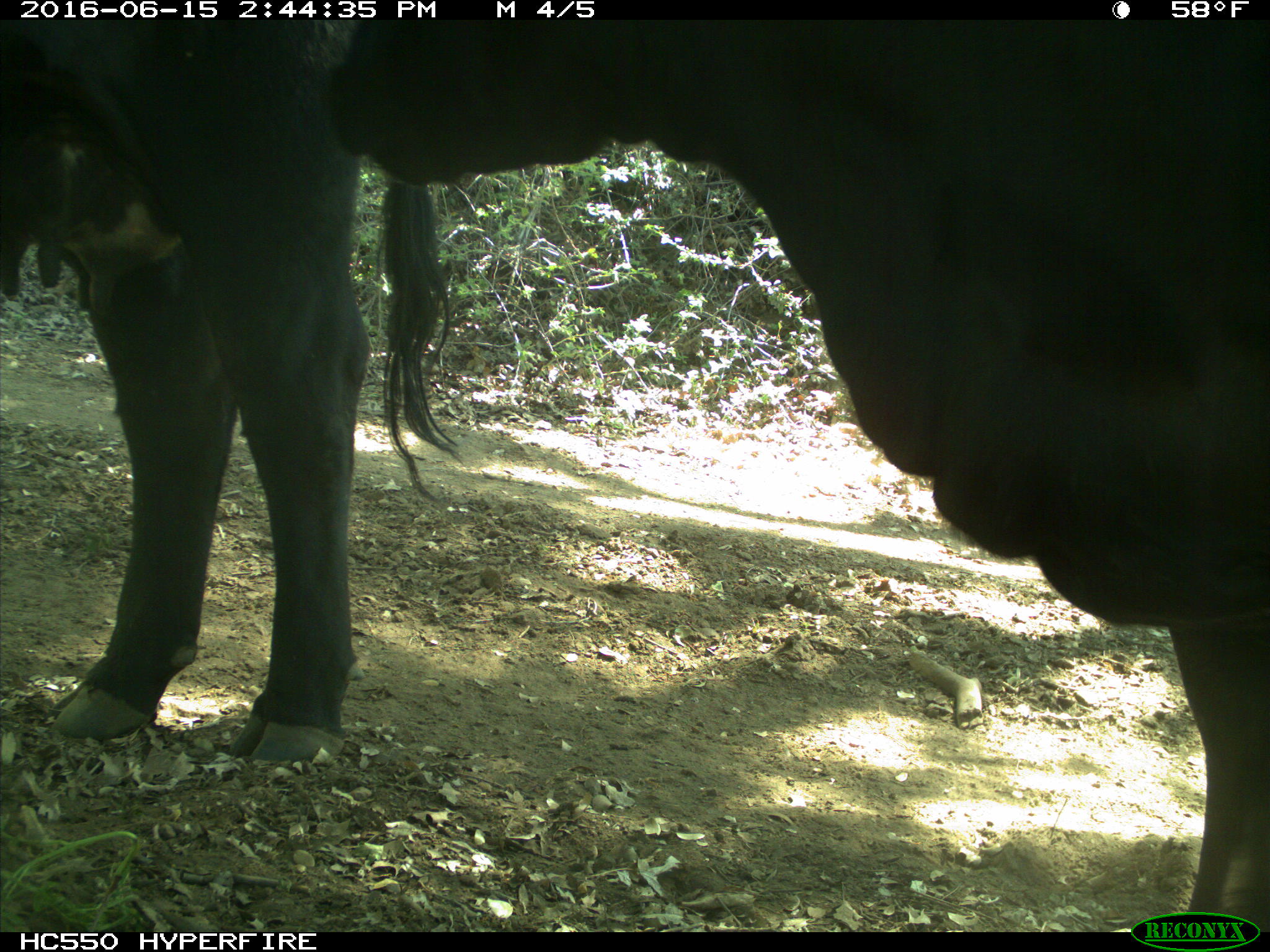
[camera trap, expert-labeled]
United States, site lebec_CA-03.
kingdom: Animalia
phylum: Chordata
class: Mammalia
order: Artiodactyla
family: Bovidae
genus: Bos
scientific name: Bos taurus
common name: domestic cow